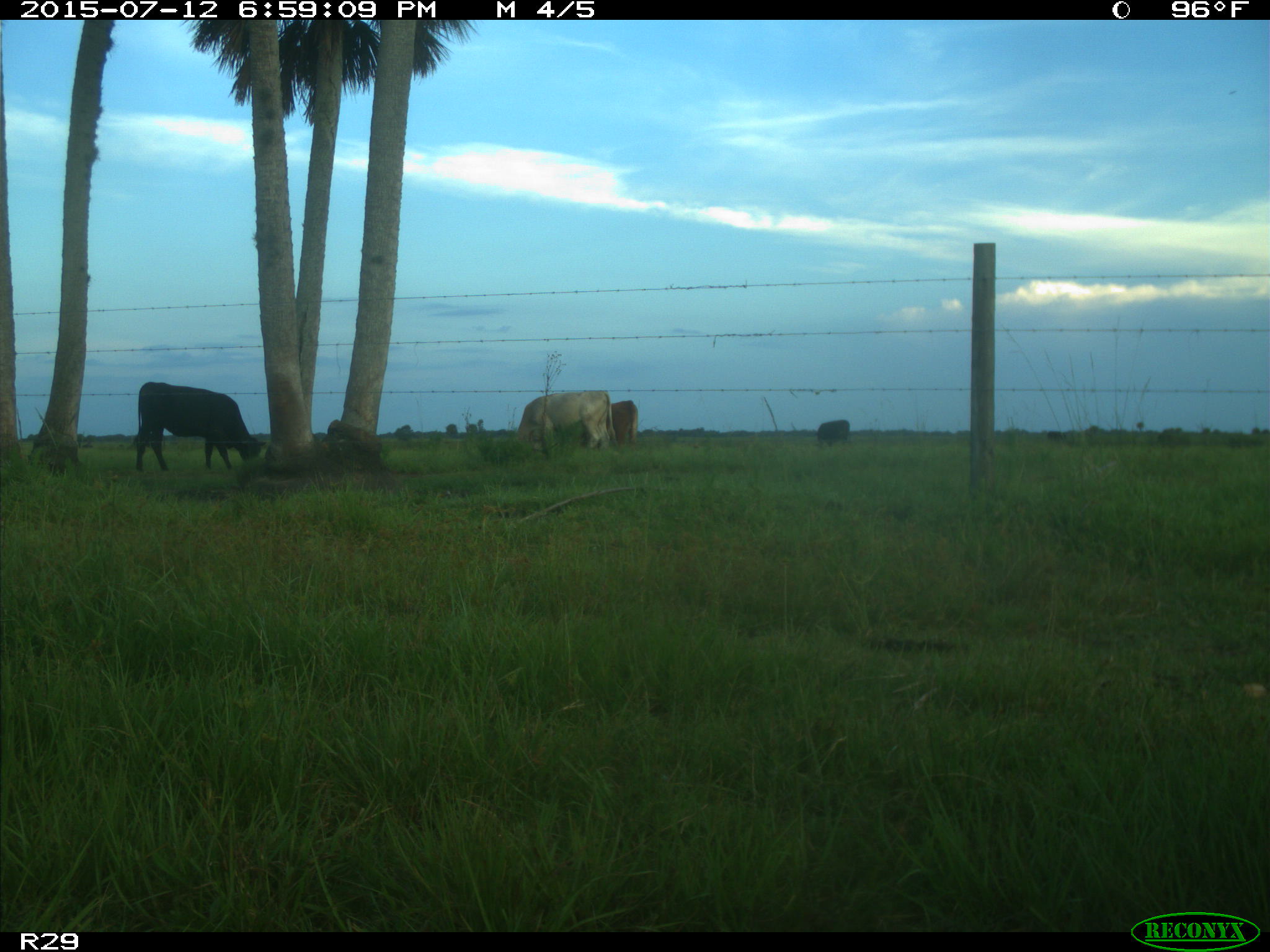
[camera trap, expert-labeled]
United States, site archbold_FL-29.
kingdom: Animalia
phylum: Chordata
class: Mammalia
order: Artiodactyla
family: Bovidae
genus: Bos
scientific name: Bos taurus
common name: domestic cow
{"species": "Bos taurus (domestic cow)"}